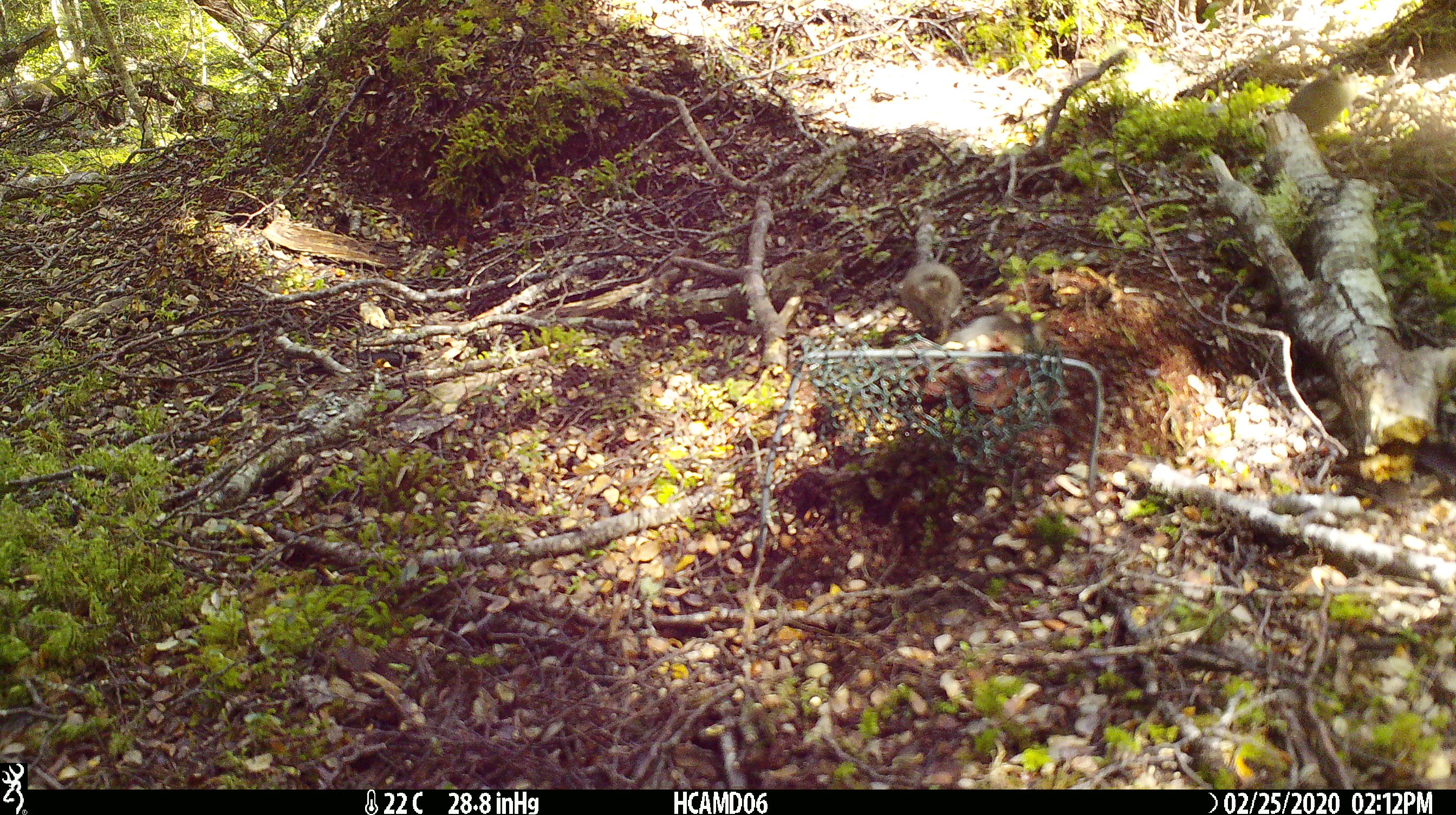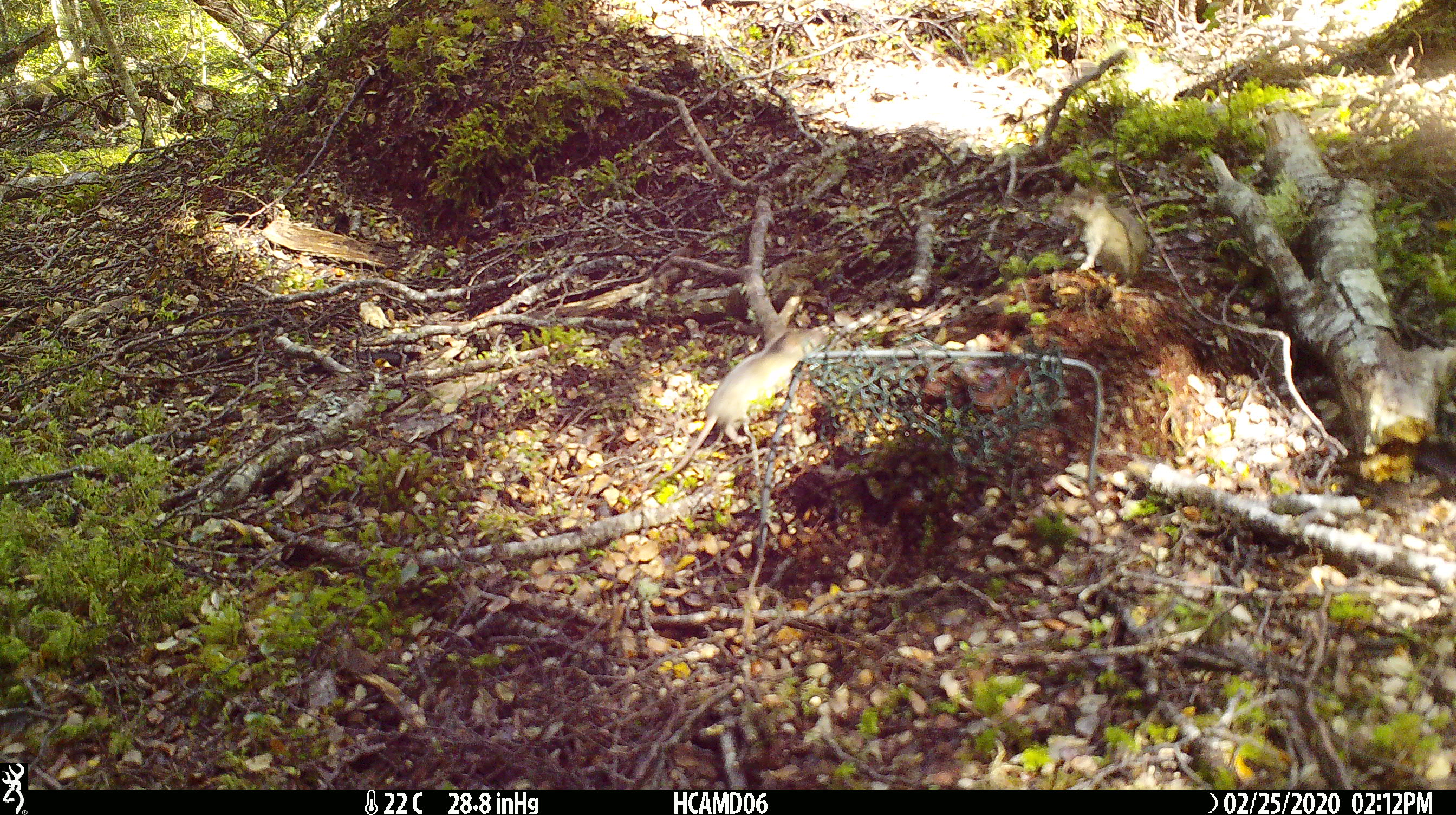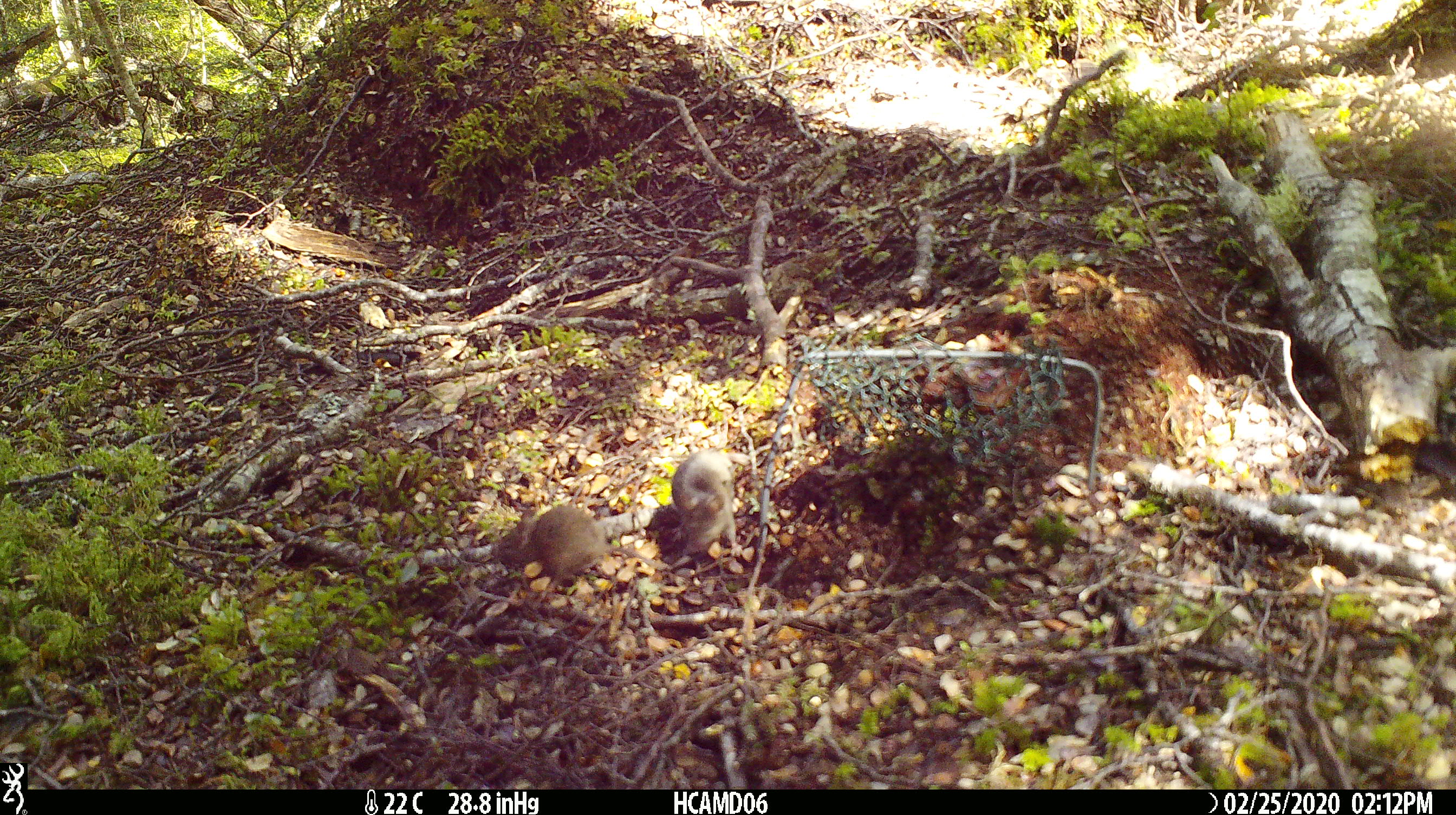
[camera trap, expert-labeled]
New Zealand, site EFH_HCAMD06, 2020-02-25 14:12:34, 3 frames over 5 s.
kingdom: Animalia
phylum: Chordata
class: Mammalia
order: Rodentia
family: Muridae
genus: Mus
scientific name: Mus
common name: mouse